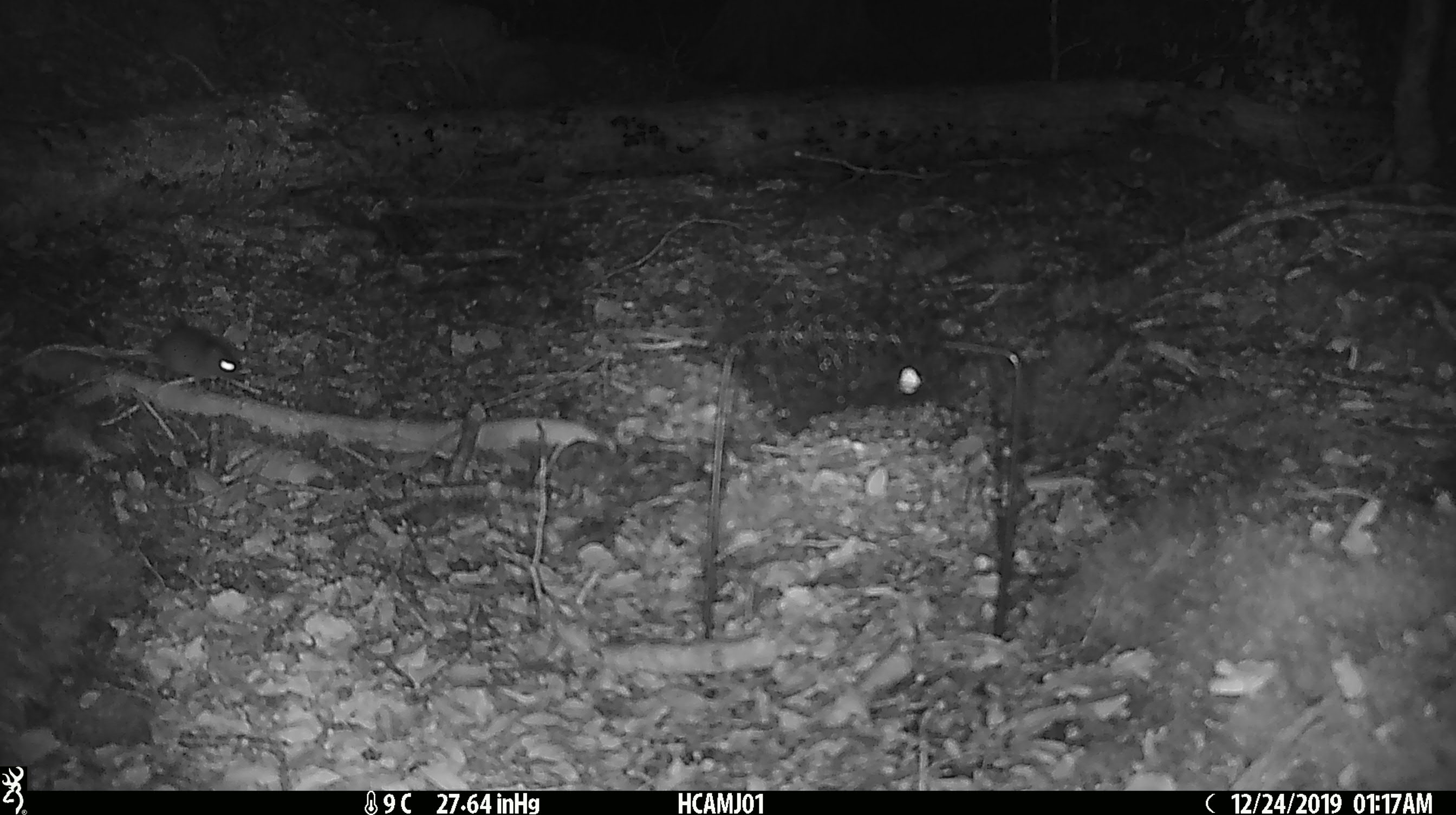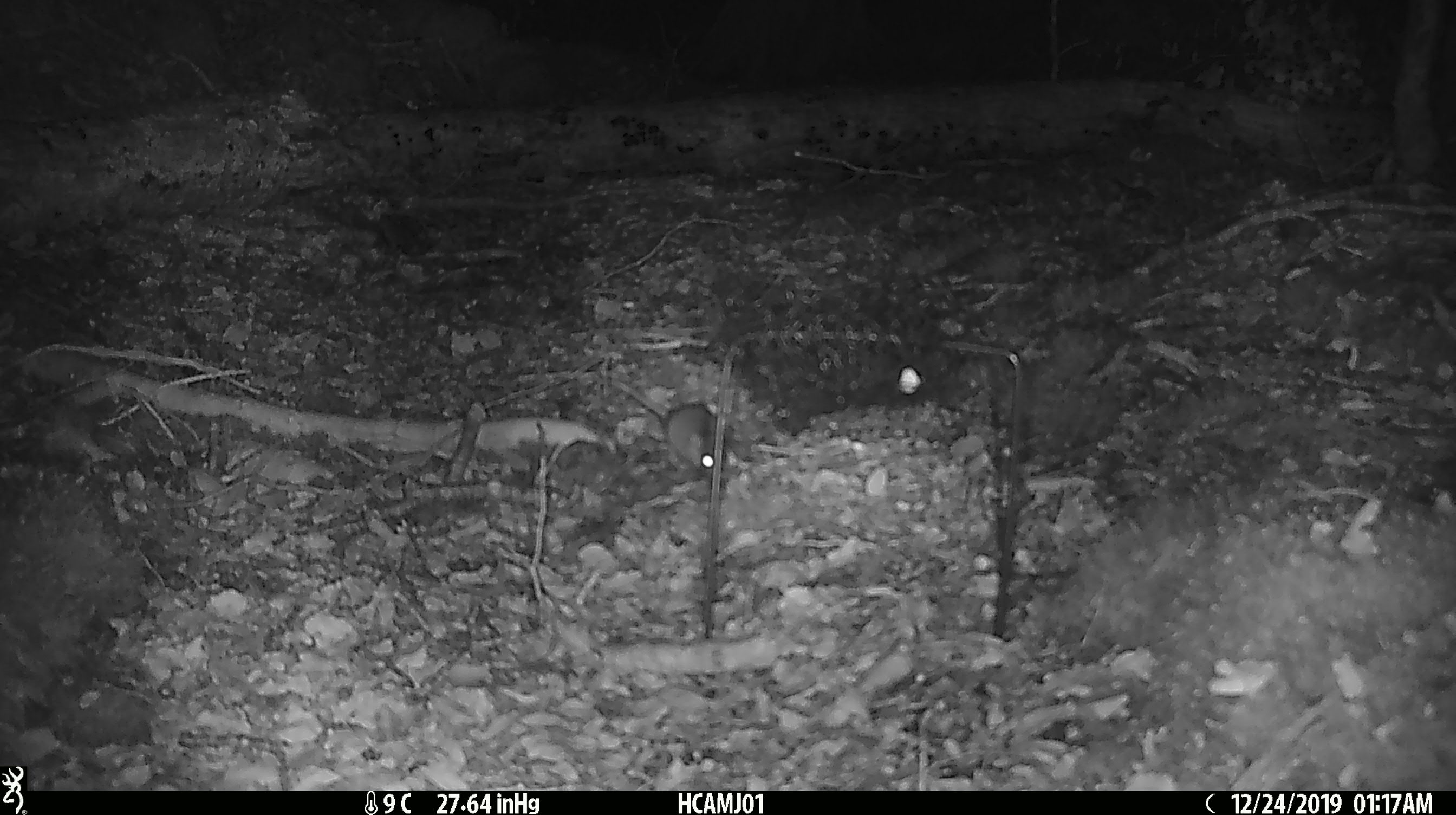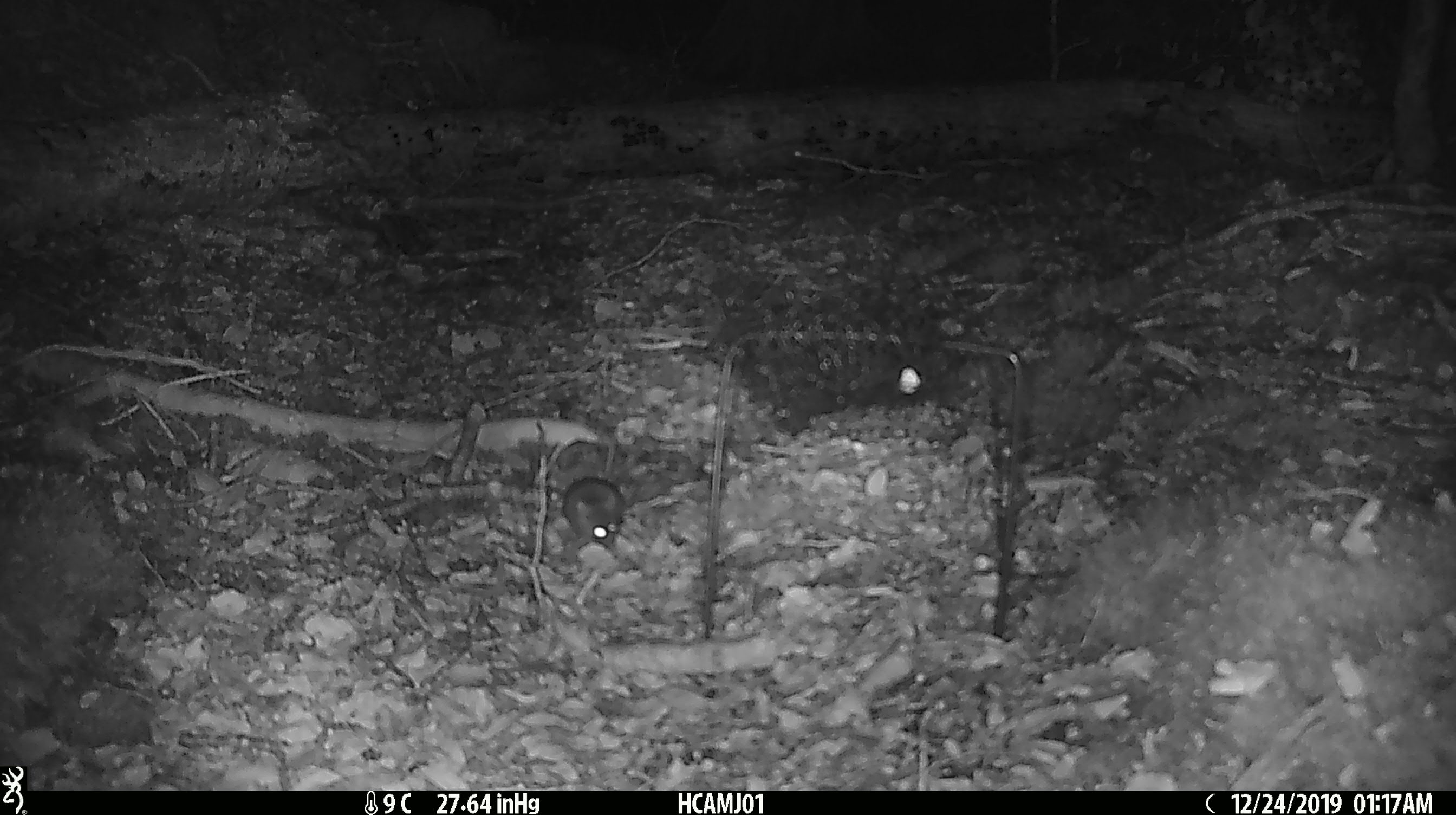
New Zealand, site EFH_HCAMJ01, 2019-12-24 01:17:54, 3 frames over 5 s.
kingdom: Animalia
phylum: Chordata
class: Mammalia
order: Rodentia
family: Muridae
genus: Mus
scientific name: Mus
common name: mouse